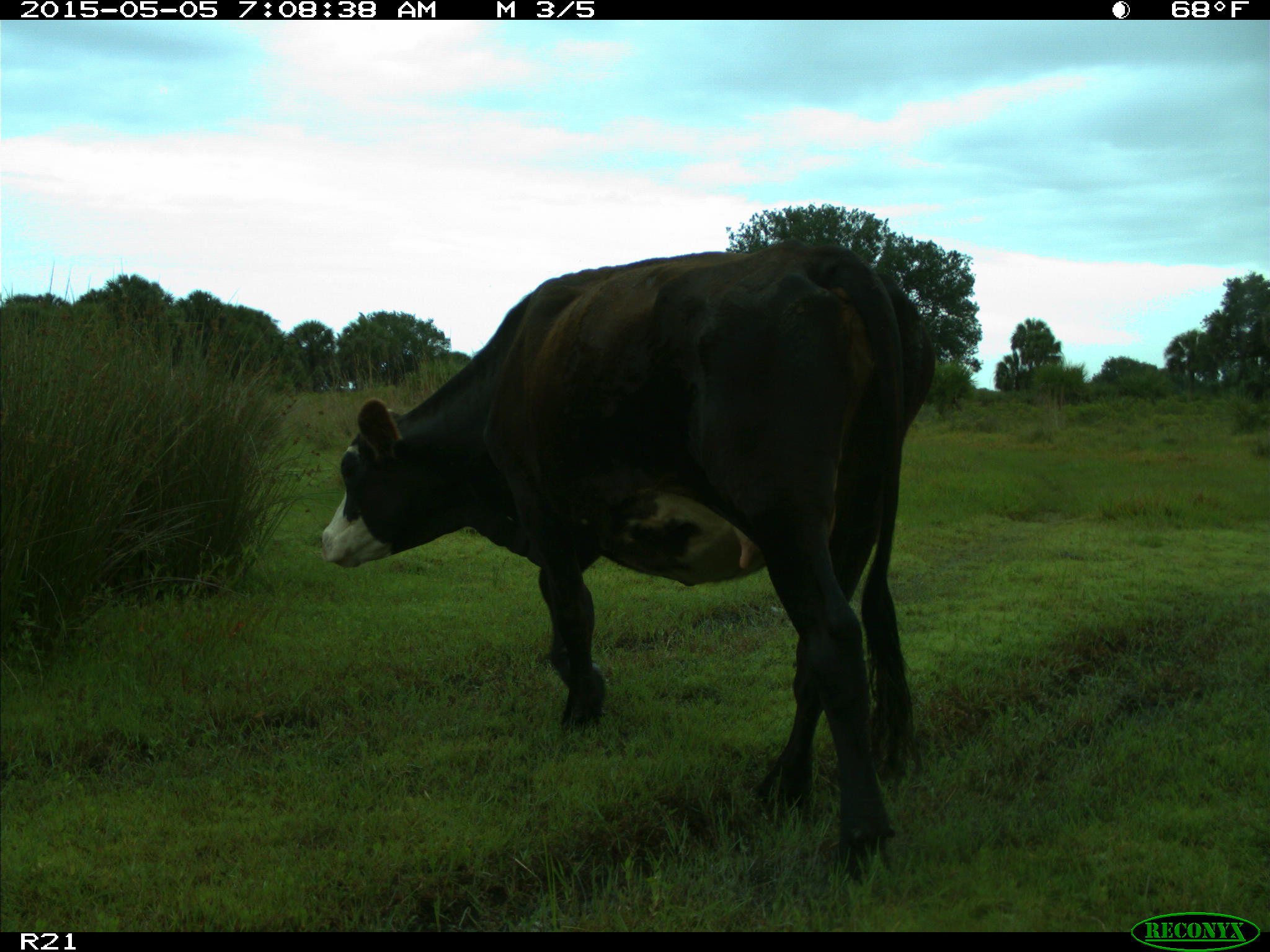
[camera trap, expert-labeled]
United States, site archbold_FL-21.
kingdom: Animalia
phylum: Chordata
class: Mammalia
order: Artiodactyla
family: Bovidae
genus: Bos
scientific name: Bos taurus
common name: domestic cow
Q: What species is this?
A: Bos taurus (domestic cow).